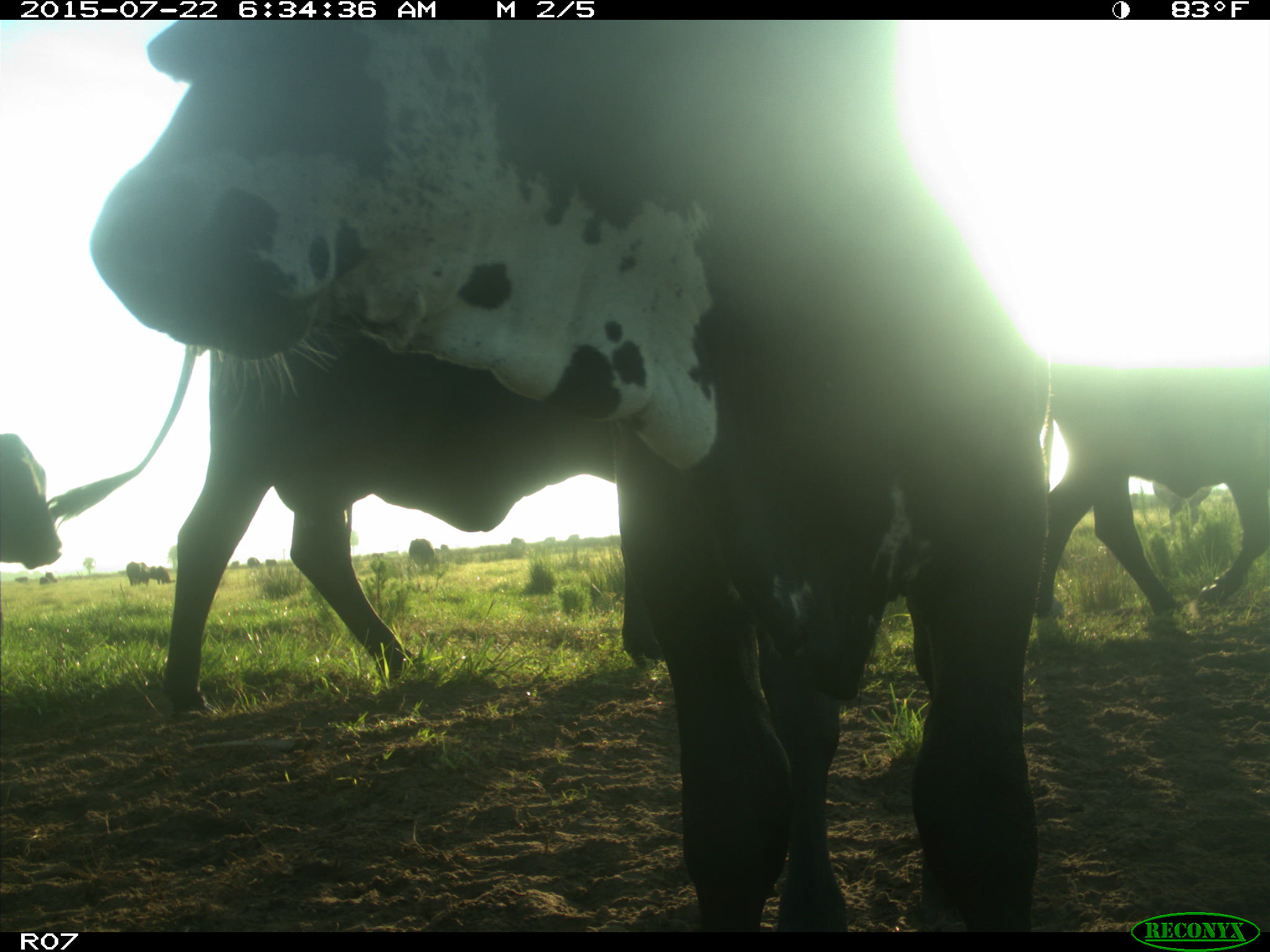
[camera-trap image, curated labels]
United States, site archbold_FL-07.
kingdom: Animalia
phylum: Chordata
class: Mammalia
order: Artiodactyla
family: Suidae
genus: Sus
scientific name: Sus scrofa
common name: wild boar